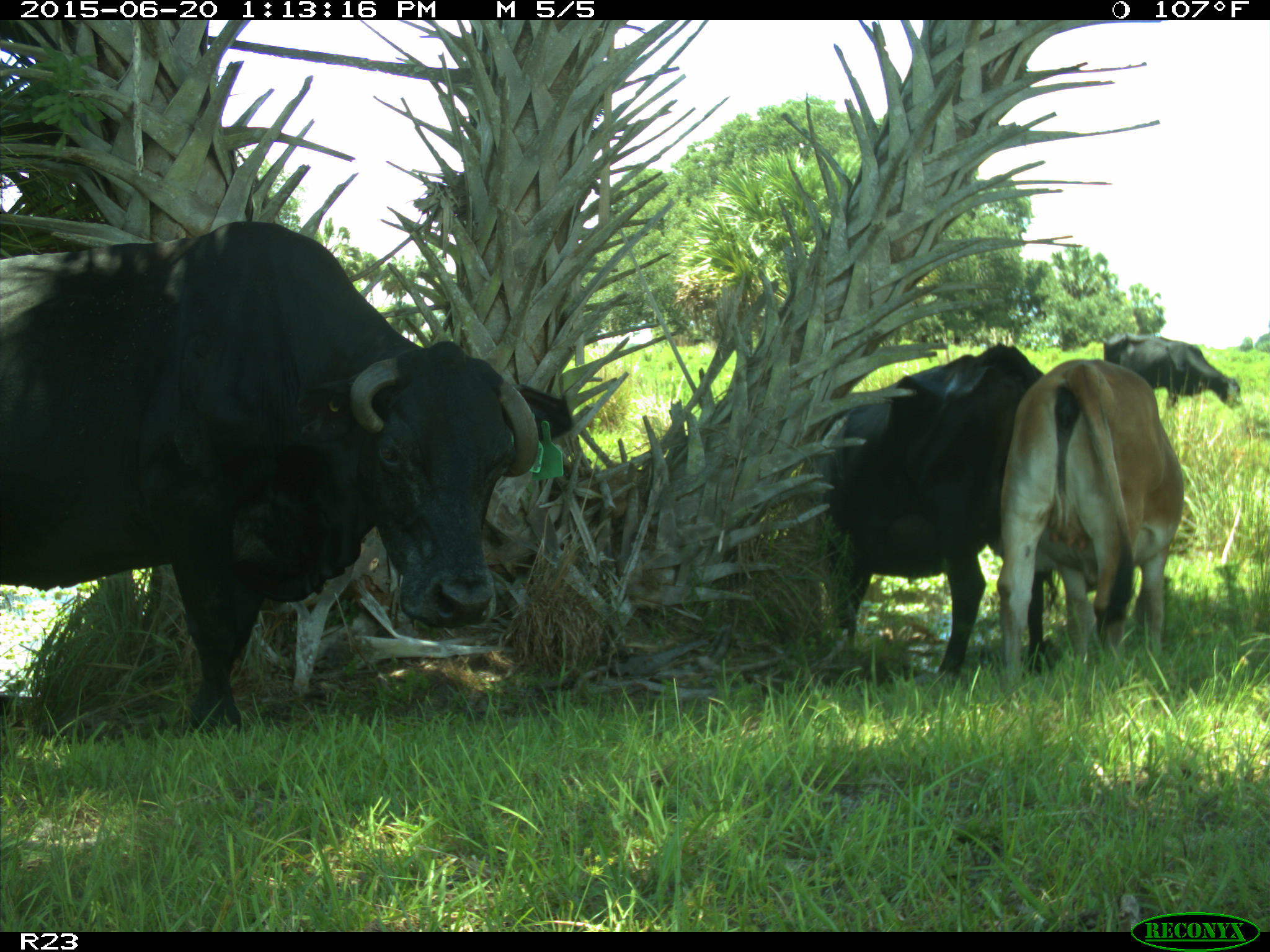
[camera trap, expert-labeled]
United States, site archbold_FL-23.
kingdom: Animalia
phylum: Chordata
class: Mammalia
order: Artiodactyla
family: Bovidae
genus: Bos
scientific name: Bos taurus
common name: domestic cow